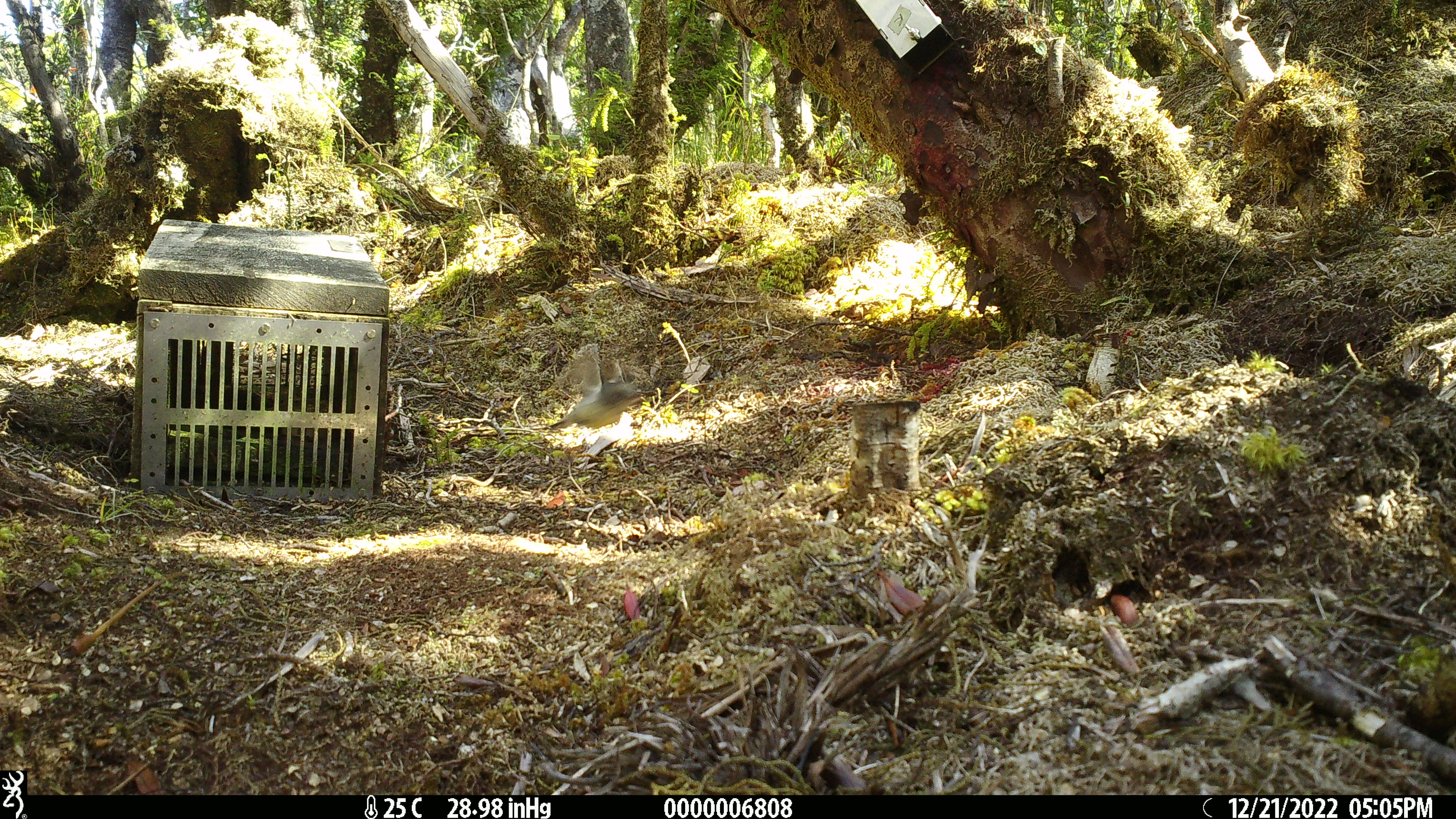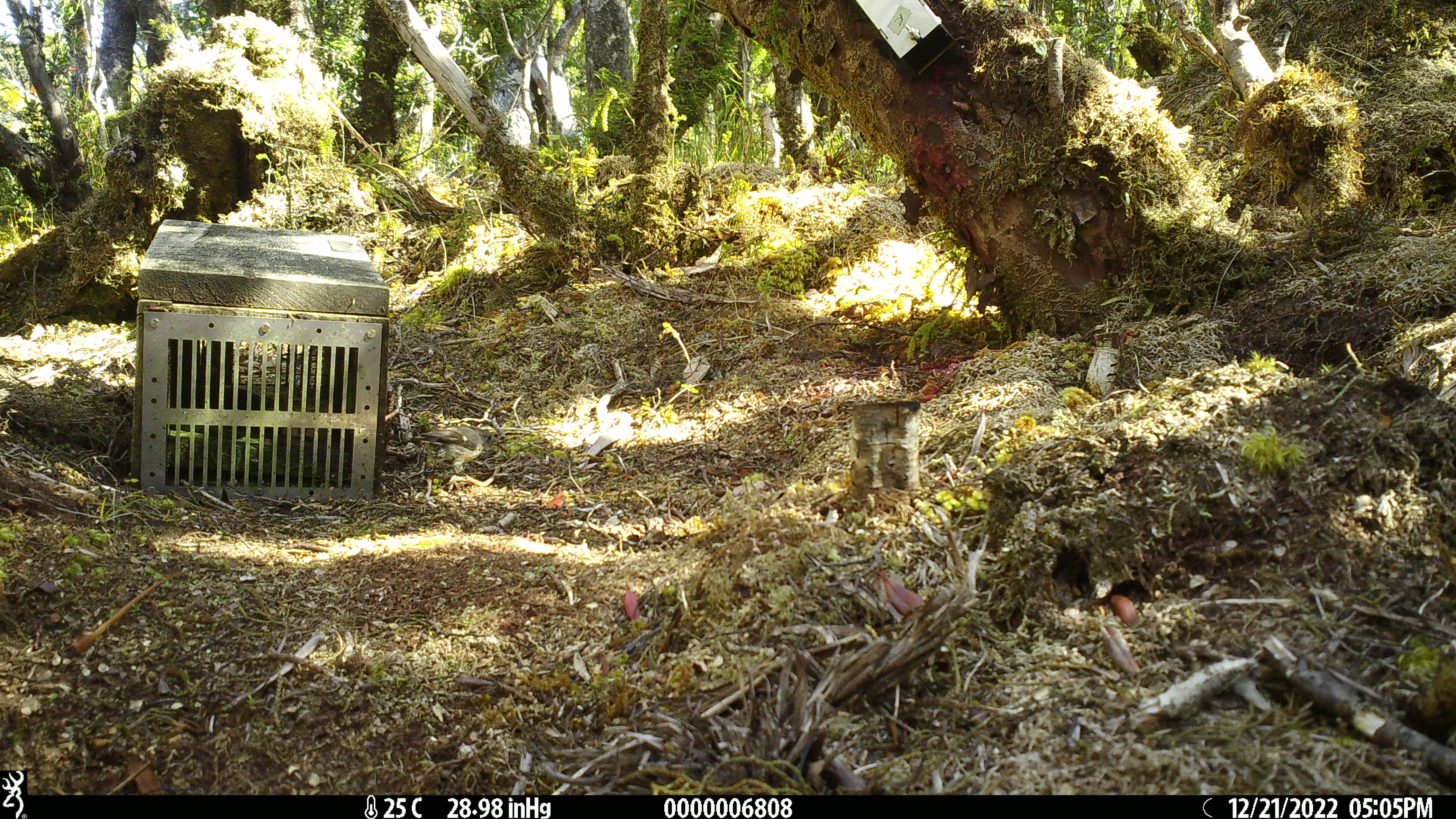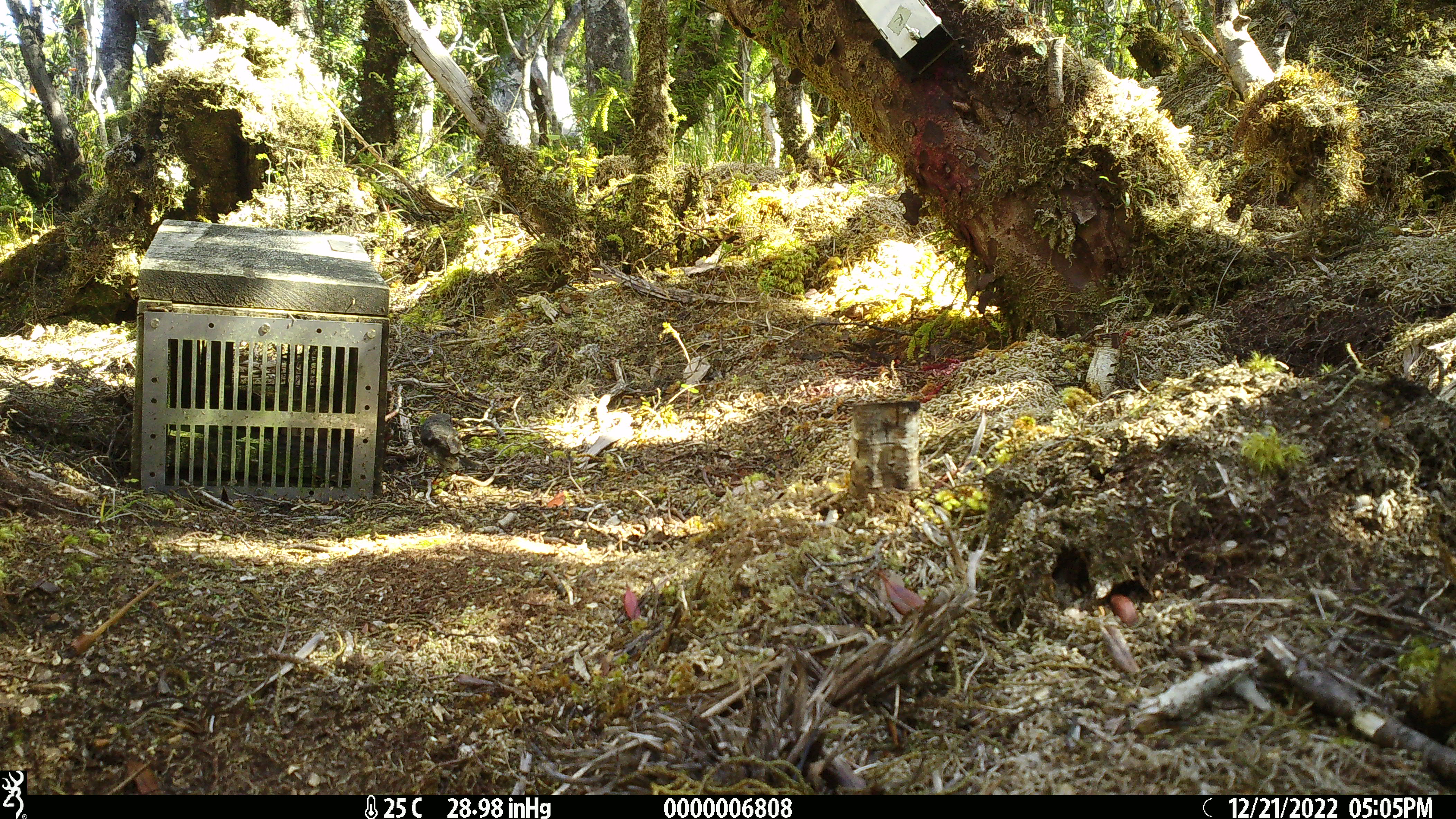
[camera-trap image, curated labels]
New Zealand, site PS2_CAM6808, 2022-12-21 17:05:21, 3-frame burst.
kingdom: Animalia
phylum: Chordata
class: Aves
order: Passeriformes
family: Petroicidae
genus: Petroica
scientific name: Petroica macrocephala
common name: tomtit